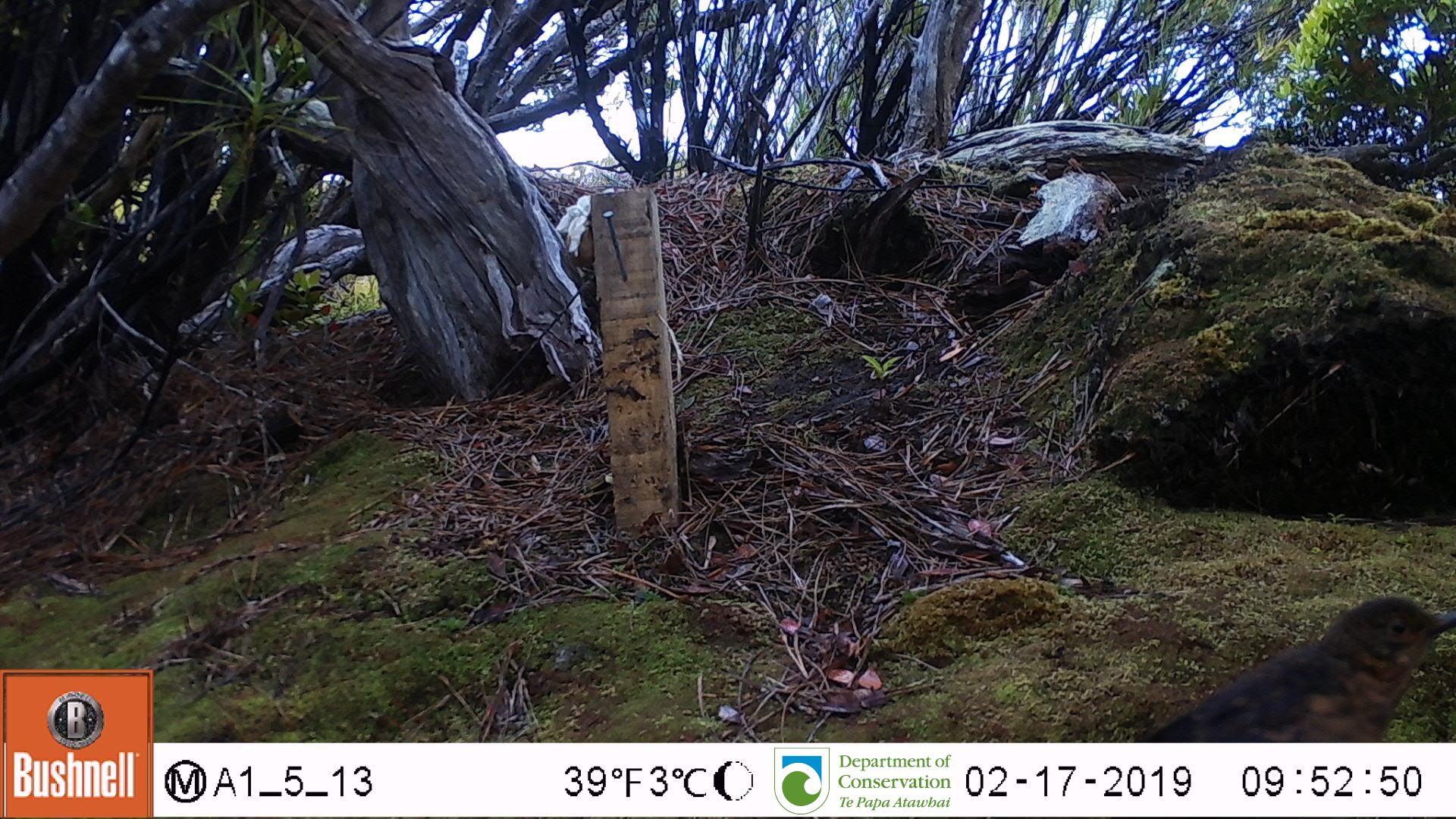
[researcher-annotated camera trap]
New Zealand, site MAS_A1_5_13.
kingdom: Animalia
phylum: Chordata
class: Aves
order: Passeriformes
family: Turdidae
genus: Turdus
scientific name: Turdus merula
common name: eurasian blackbird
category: blackbird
Blackbird (eurasian blackbird) (Turdus merula).